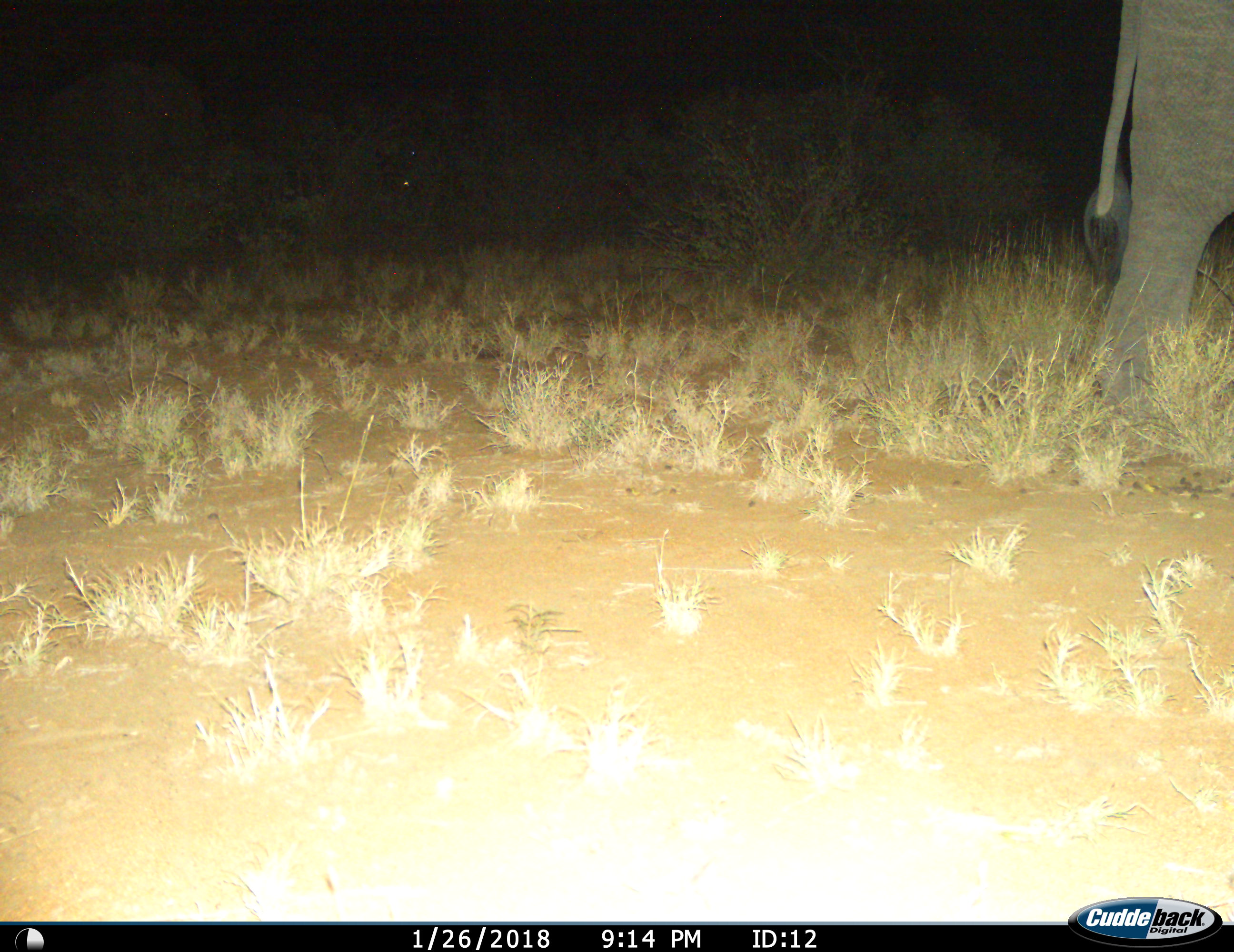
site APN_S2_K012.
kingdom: Animalia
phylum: Chordata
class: Mammalia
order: Proboscidea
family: Elephantidae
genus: Loxodonta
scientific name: Loxodonta africana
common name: african bush elephant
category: elephant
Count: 1.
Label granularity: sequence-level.